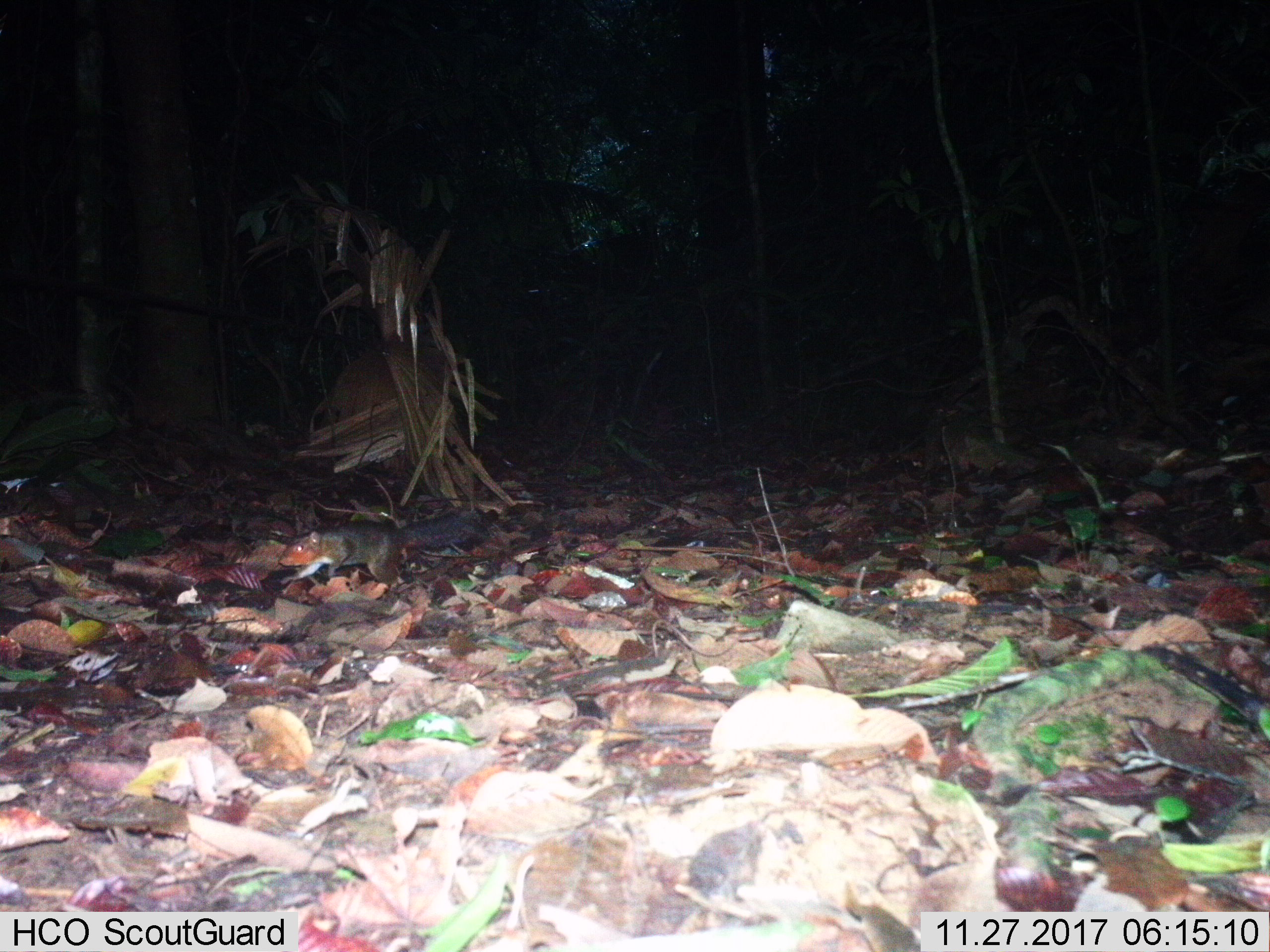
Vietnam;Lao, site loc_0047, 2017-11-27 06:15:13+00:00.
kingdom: Animalia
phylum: Chordata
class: Mammalia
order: Rodentia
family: Sciuridae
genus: Dremomys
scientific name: Dremomys rufigenis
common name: red-cheeked squirrel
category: red cheeked squirrel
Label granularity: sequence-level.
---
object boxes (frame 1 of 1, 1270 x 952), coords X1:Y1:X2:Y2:
red cheeked squirrel: 278:506:490:587